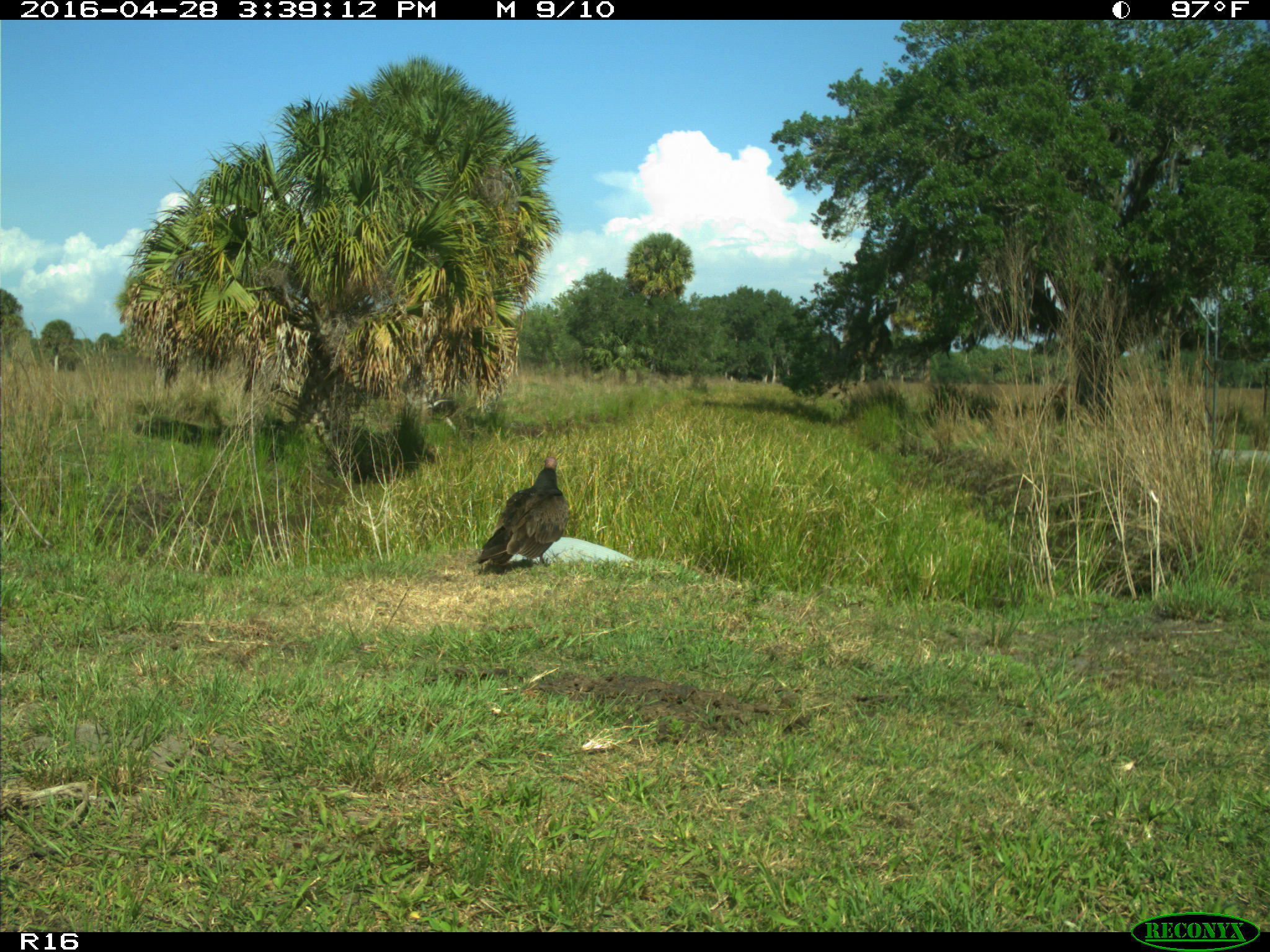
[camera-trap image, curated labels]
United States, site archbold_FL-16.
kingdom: Animalia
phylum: Chordata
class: Aves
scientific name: Aves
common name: birds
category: unidentified bird